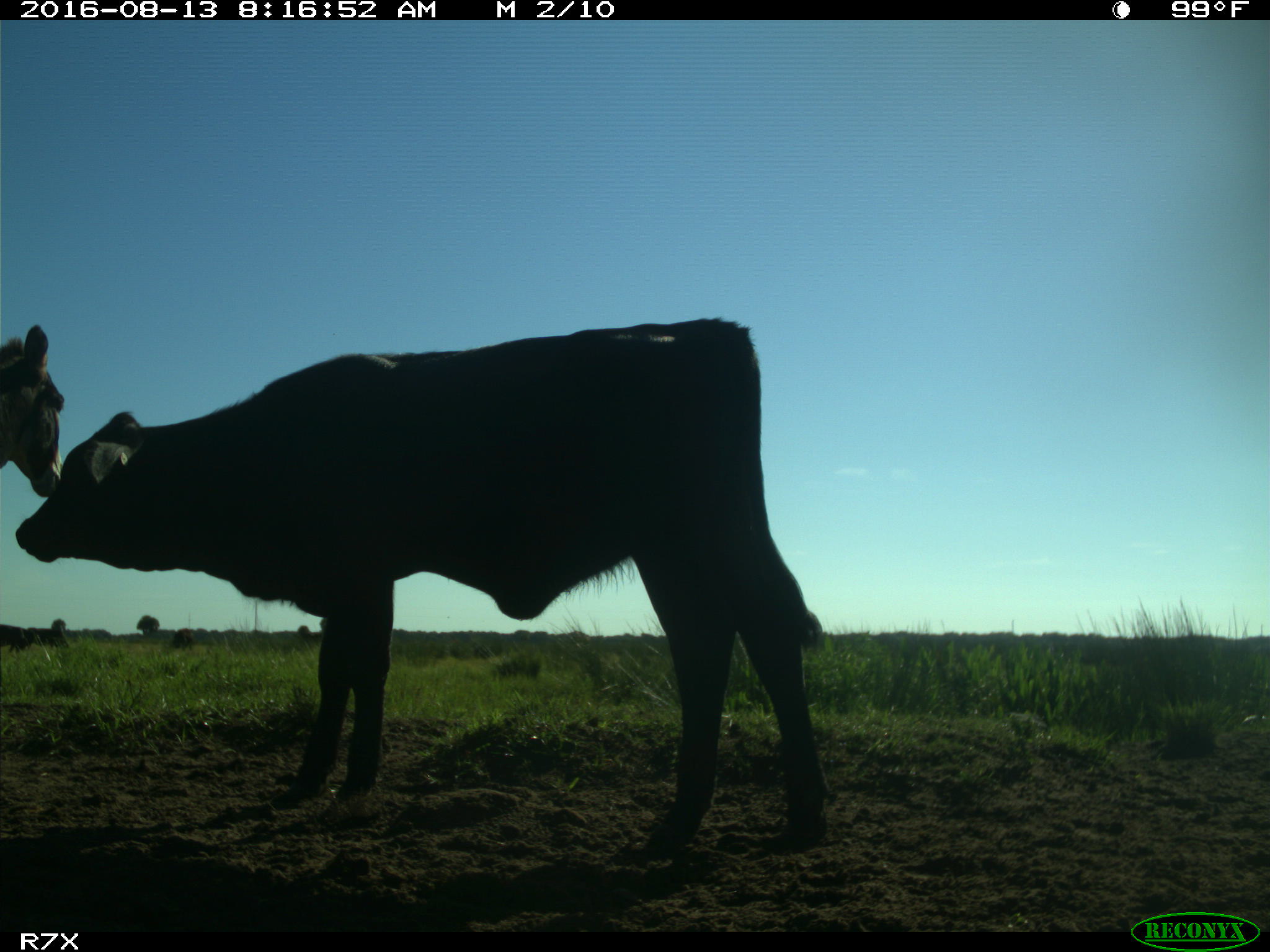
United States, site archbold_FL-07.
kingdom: Animalia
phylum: Chordata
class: Mammalia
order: Artiodactyla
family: Bovidae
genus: Bos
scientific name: Bos taurus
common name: domestic cow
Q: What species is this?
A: Bos taurus (domestic cow).